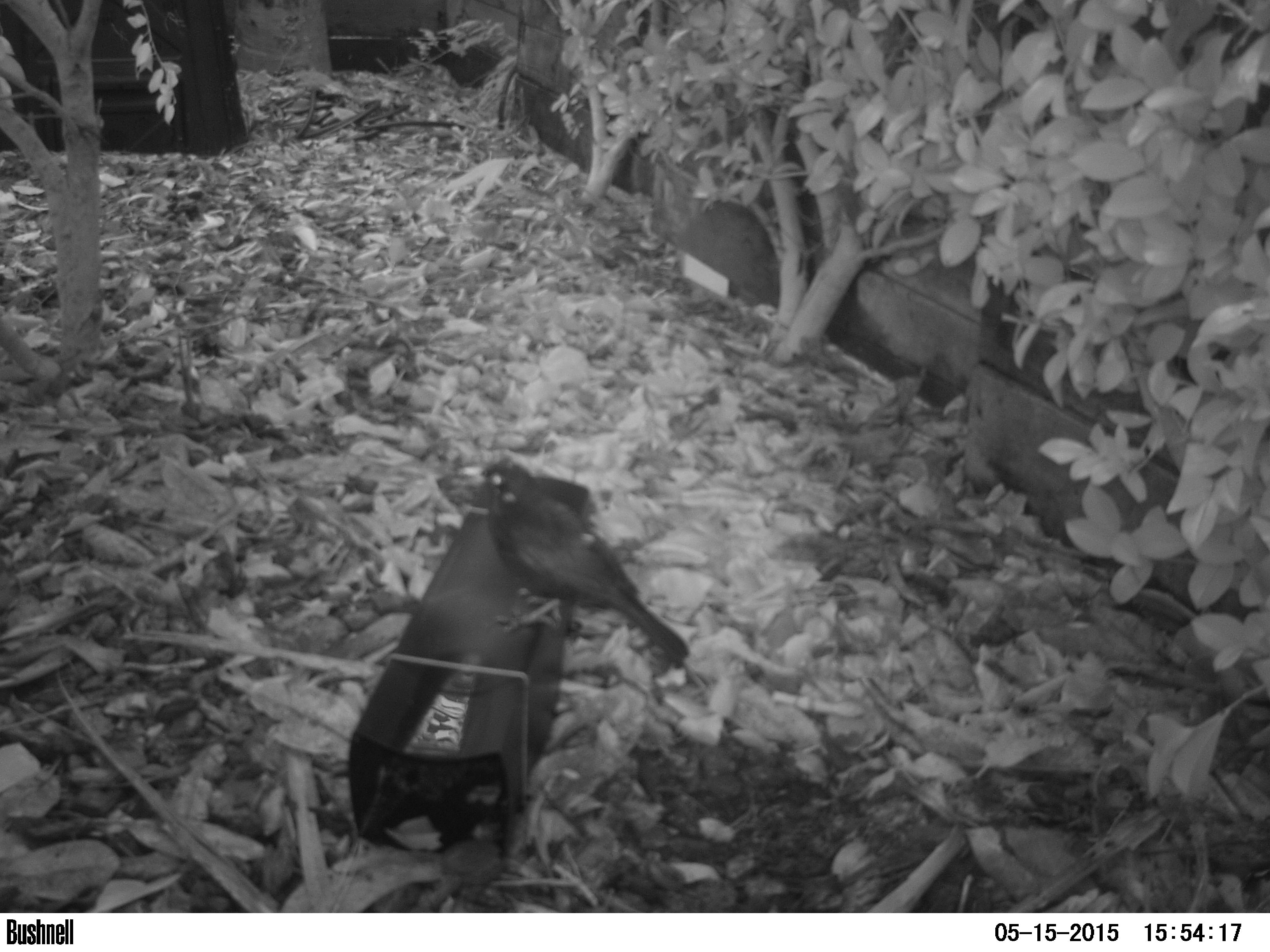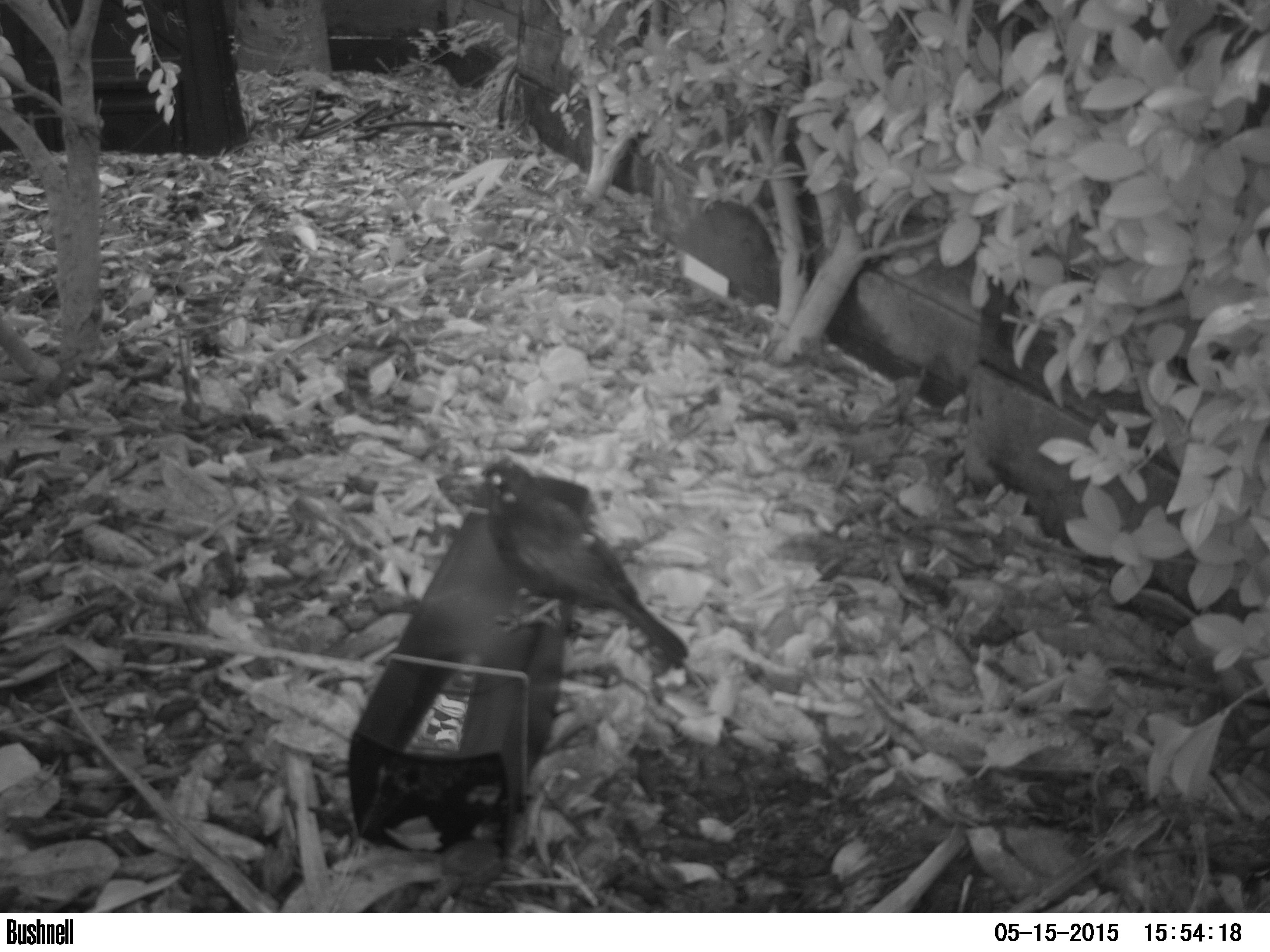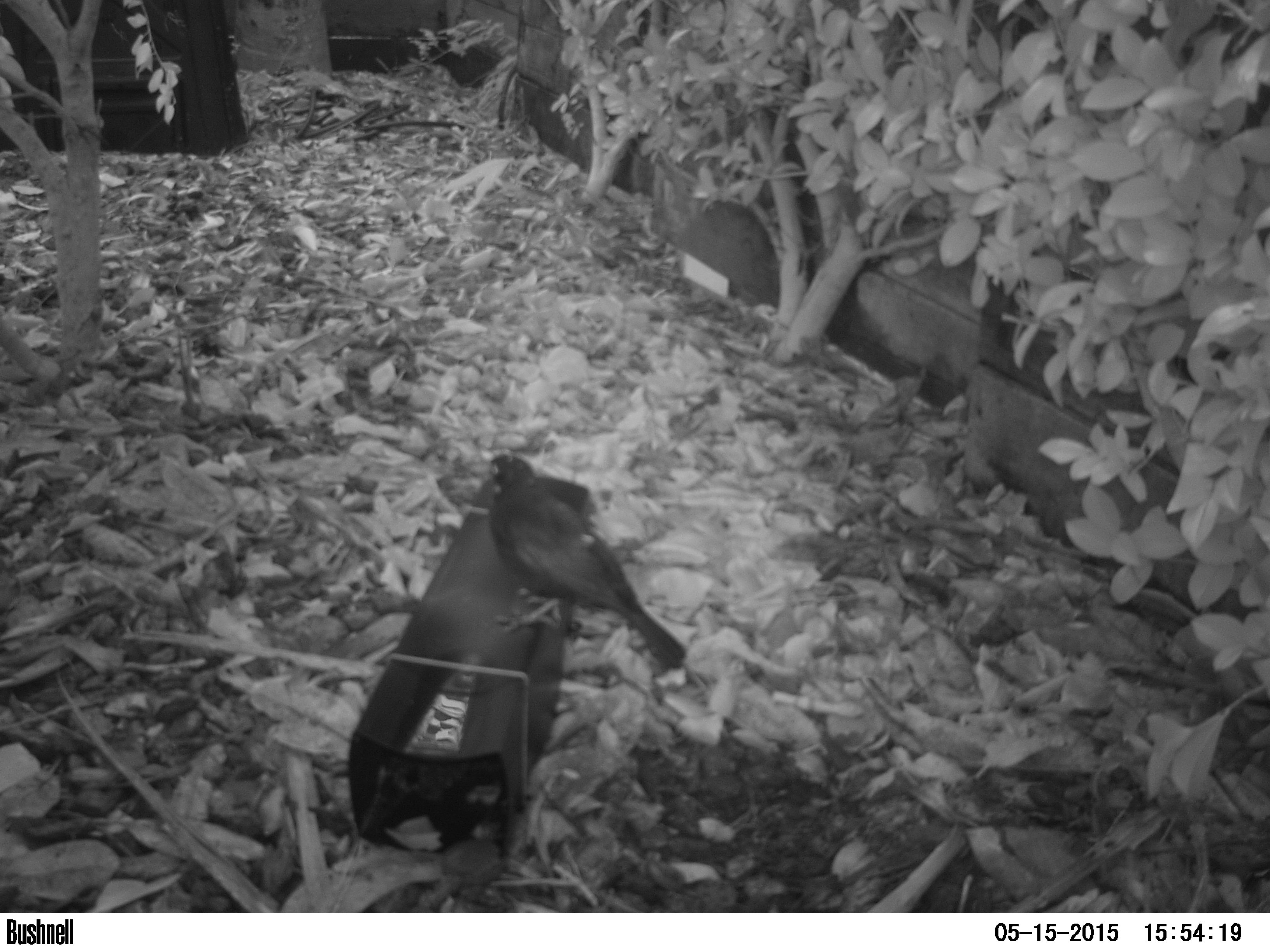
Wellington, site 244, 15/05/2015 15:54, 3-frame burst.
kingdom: Animalia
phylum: Chordata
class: Aves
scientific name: Aves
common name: bird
Bird (Aves).